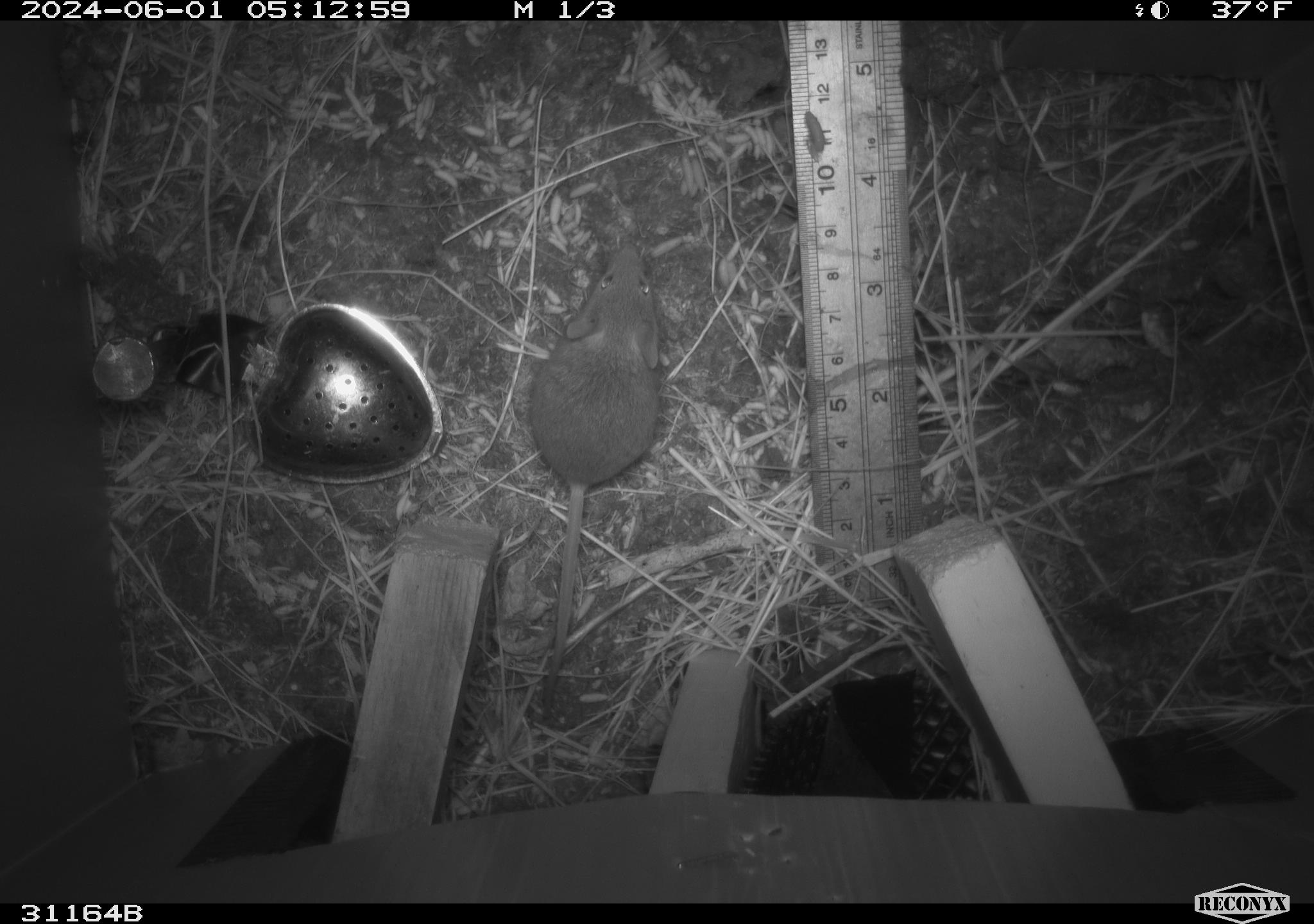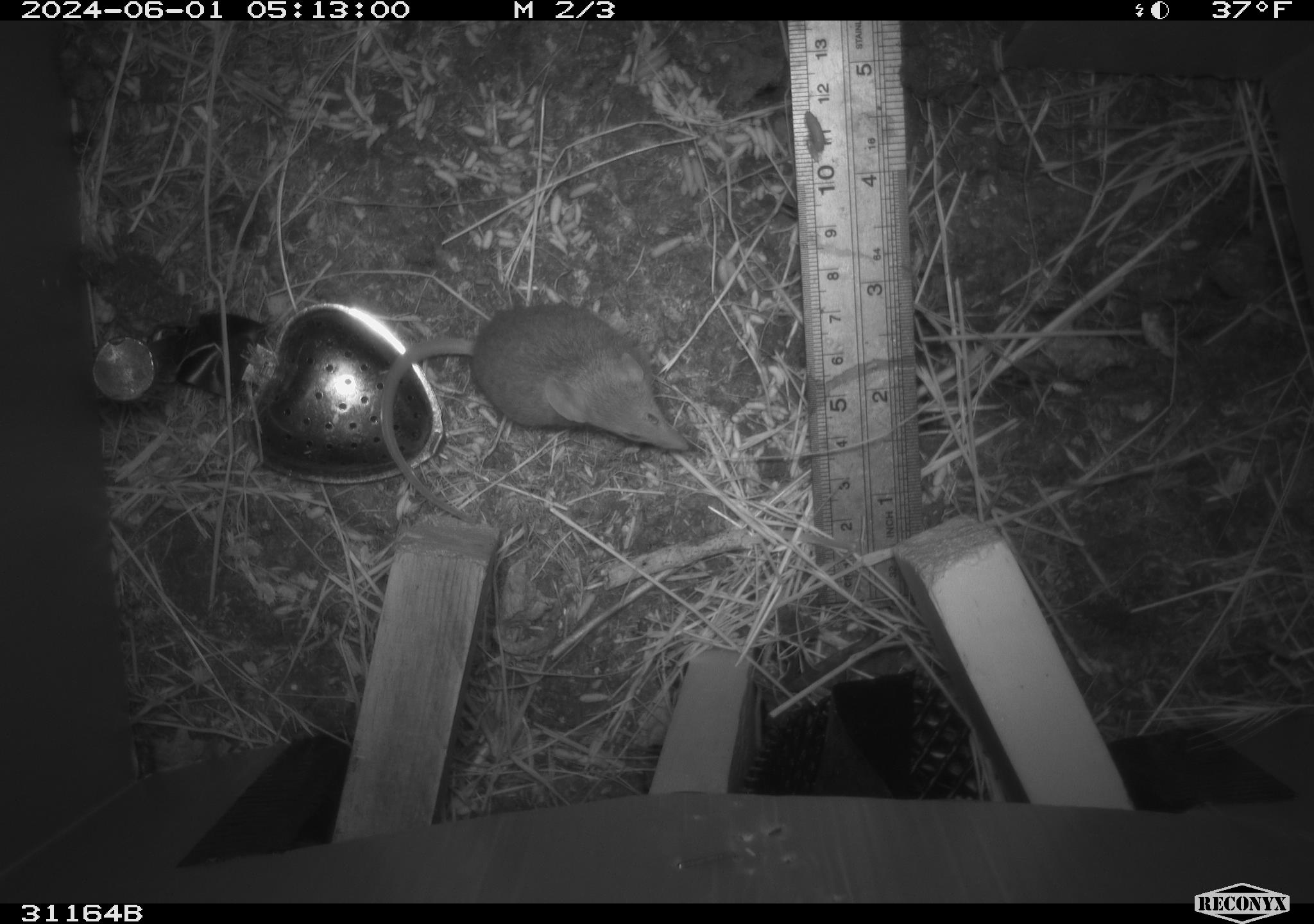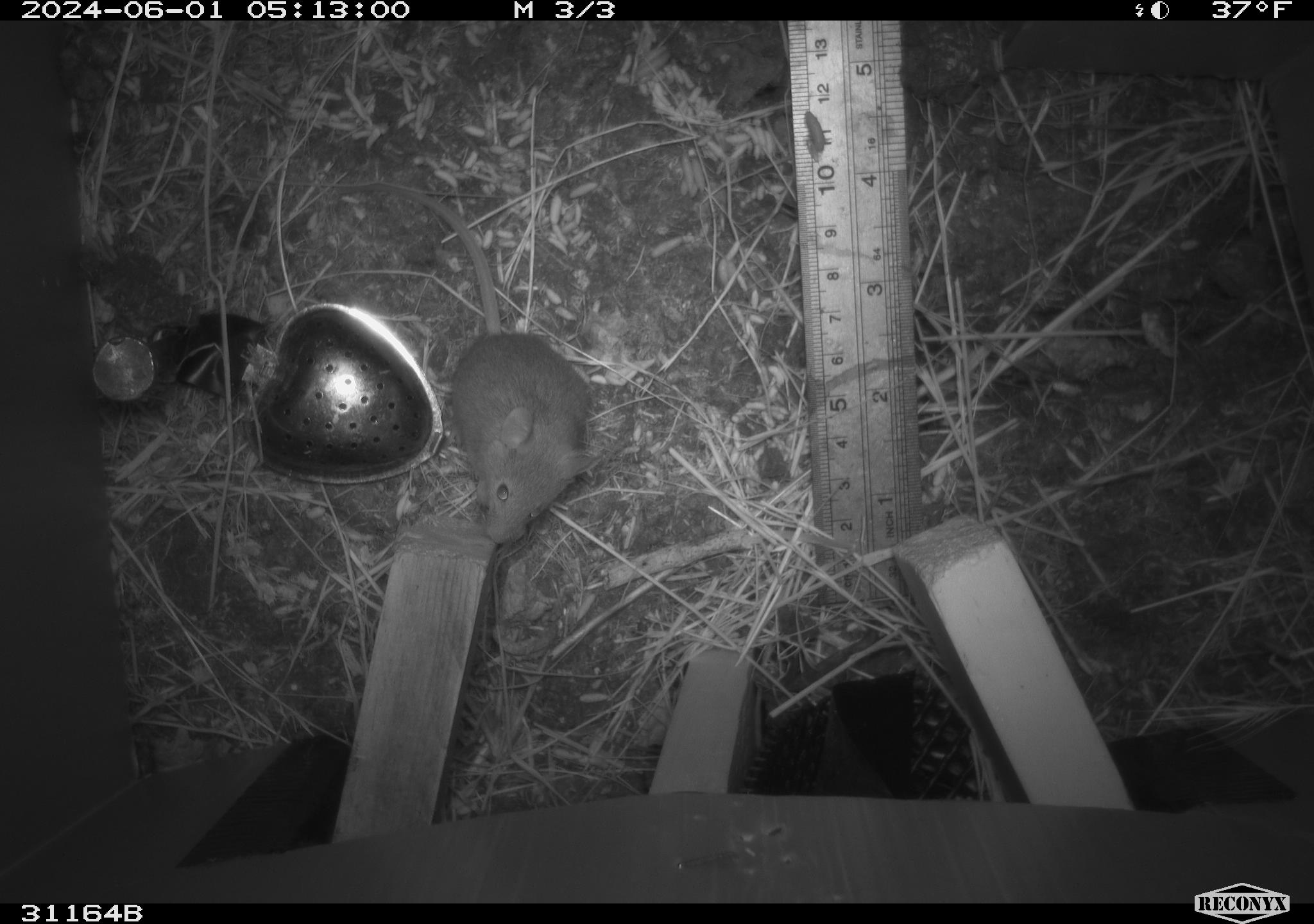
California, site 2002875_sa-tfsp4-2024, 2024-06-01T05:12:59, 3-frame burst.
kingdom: Animalia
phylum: Chordata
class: Mammalia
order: Rodentia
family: Muridae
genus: Mus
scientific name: Mus musculus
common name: house mouse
House mouse (Mus musculus).